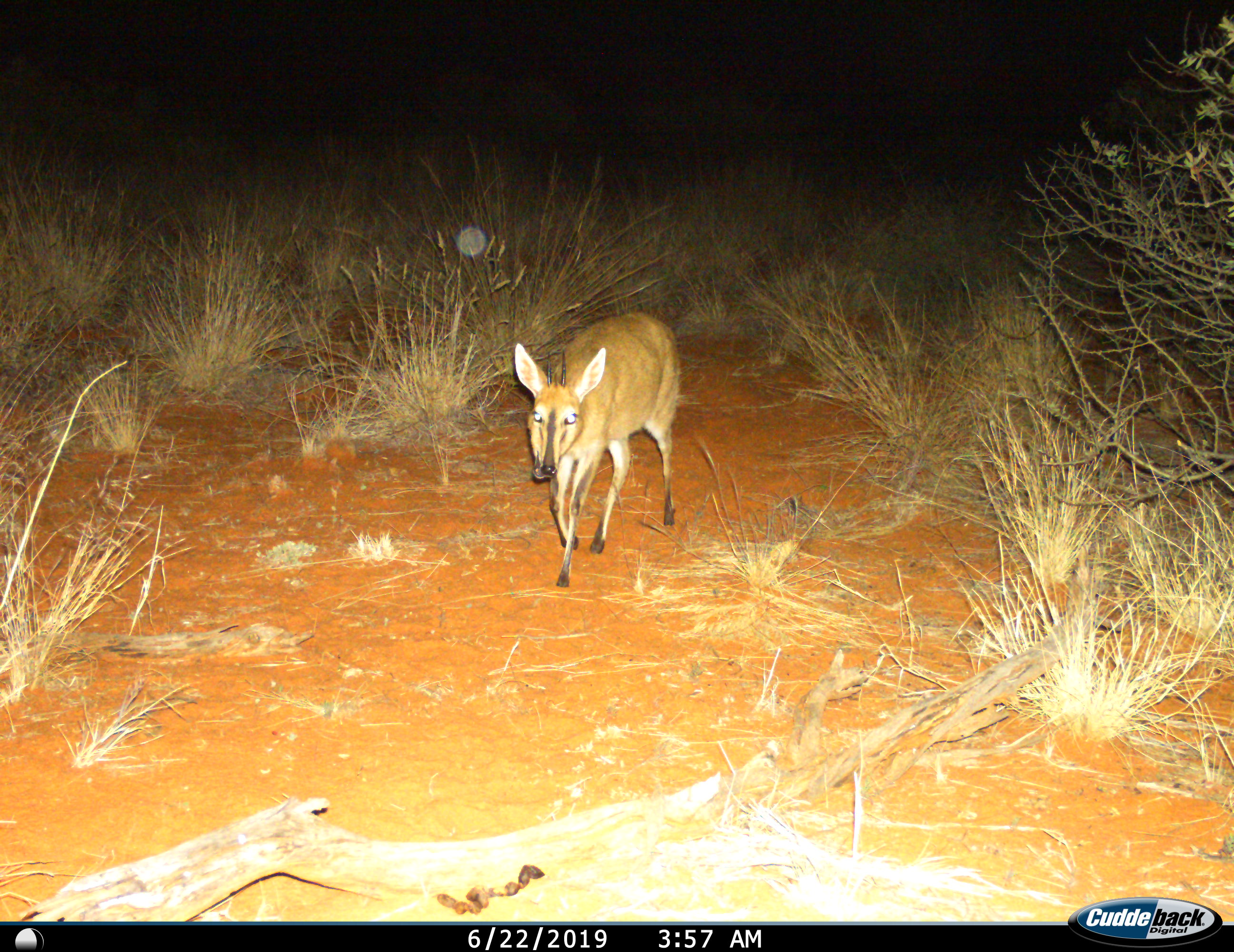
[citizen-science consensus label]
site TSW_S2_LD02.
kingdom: Animalia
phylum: Chordata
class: Mammalia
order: Artiodactyla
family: Bovidae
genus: Sylvicapra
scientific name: Sylvicapra grimmia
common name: common duiker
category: duikercommongrey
Duikercommongrey (common duiker) (Sylvicapra grimmia), count 1. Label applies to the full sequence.